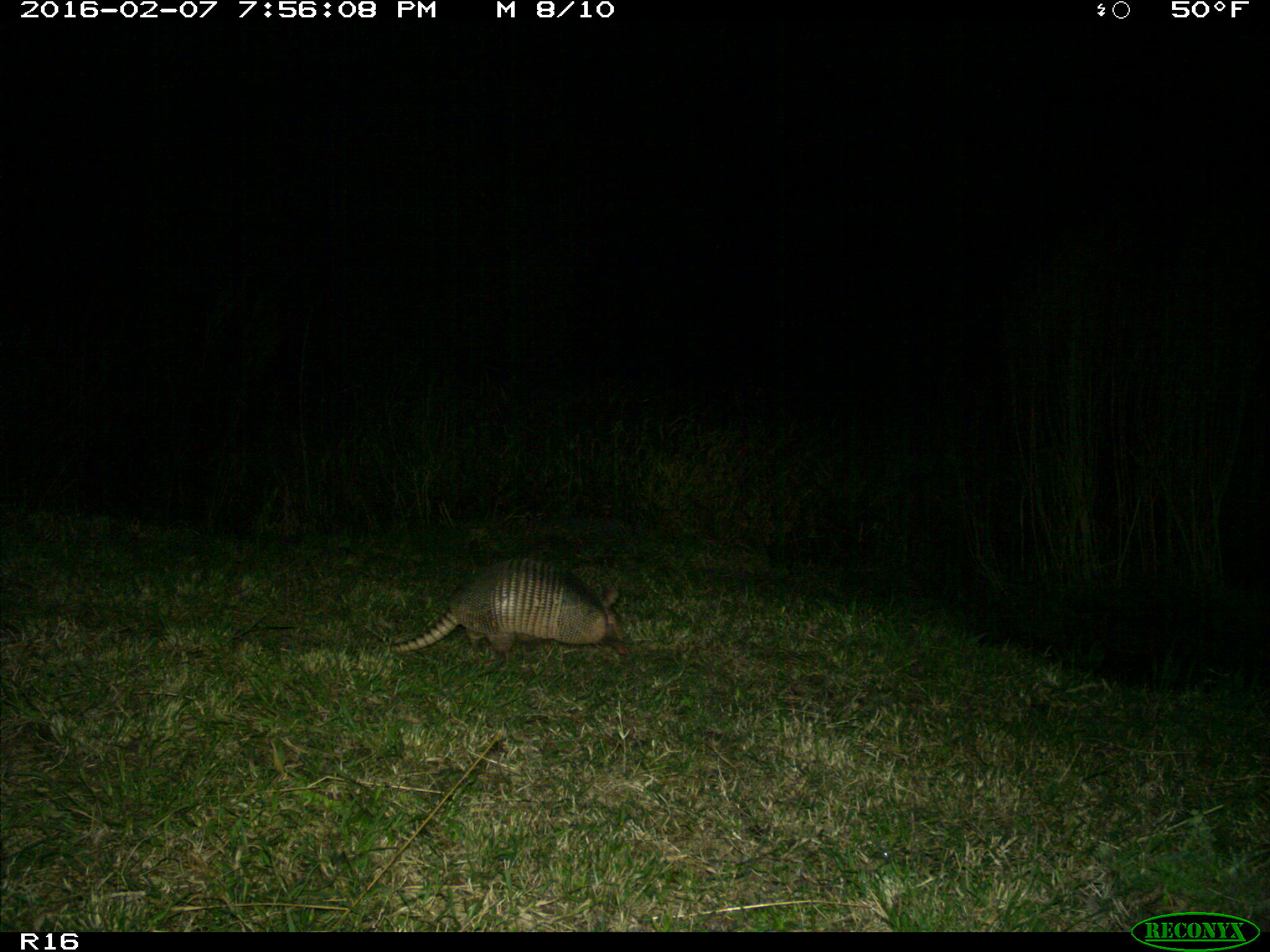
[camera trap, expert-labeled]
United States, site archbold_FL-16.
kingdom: Animalia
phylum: Chordata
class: Mammalia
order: Cingulata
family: Dasypodidae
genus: Dasypus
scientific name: Dasypus novemcinctus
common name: nine-banded armadillo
Dasypus novemcinctus (nine-banded armadillo).